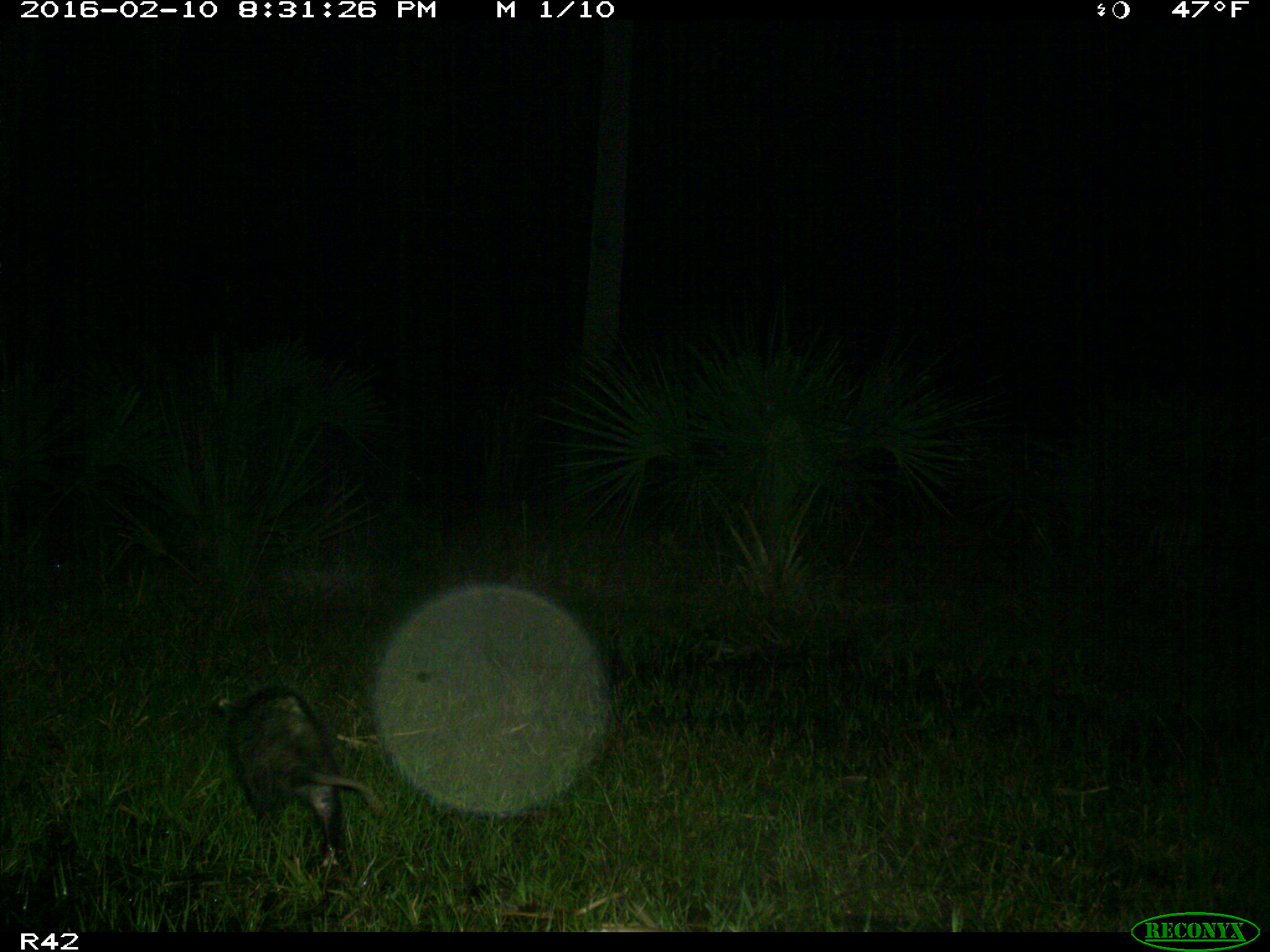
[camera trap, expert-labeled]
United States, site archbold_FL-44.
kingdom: Animalia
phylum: Chordata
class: Mammalia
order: Didelphimorphia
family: Didelphidae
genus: Didelphis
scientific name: Didelphis virginiana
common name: virginia opossum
Didelphis virginiana (virginia opossum).